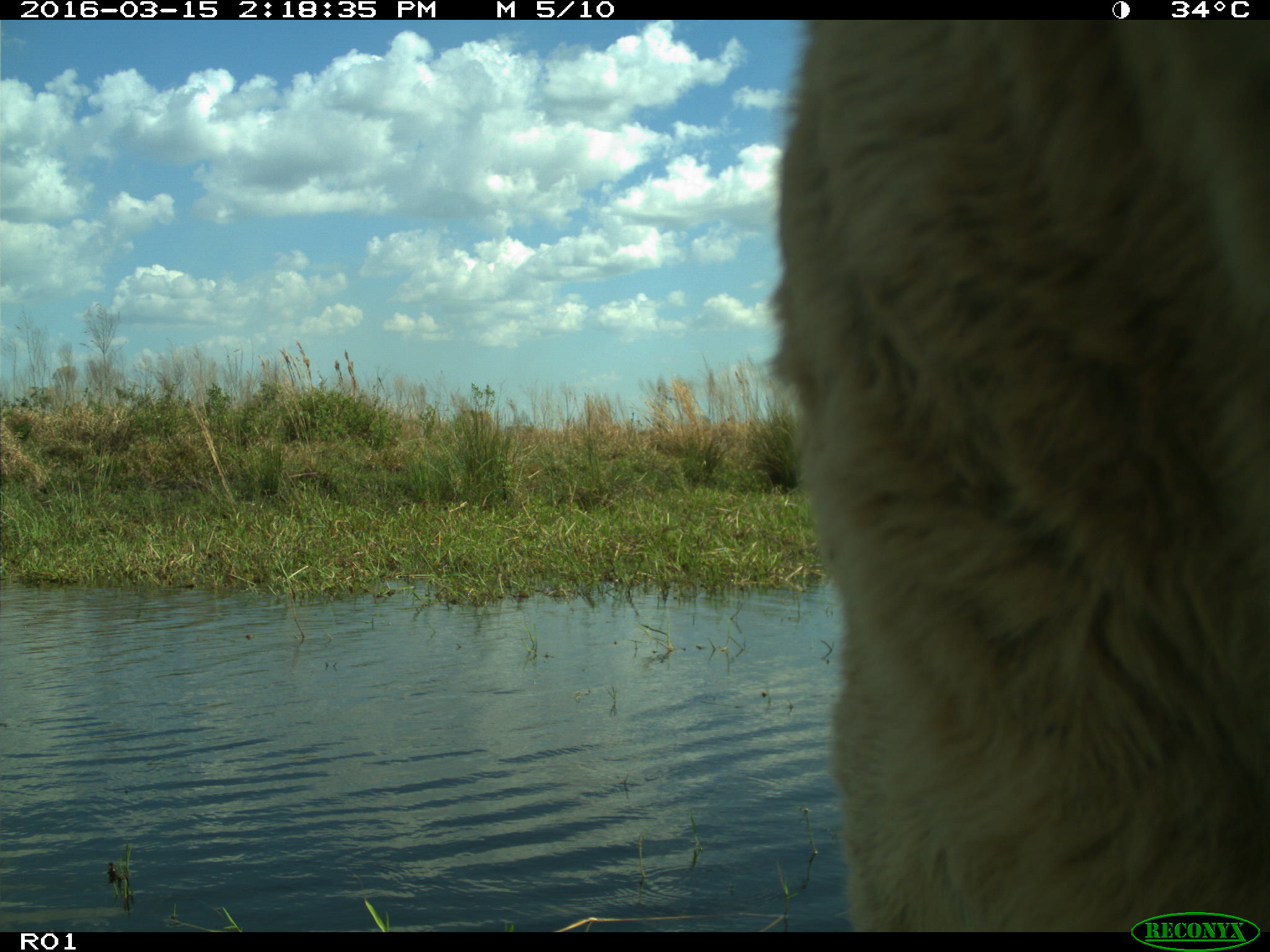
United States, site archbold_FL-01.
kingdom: Animalia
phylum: Chordata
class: Mammalia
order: Artiodactyla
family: Bovidae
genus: Bos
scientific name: Bos taurus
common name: domestic cow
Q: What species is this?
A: Bos taurus (domestic cow).